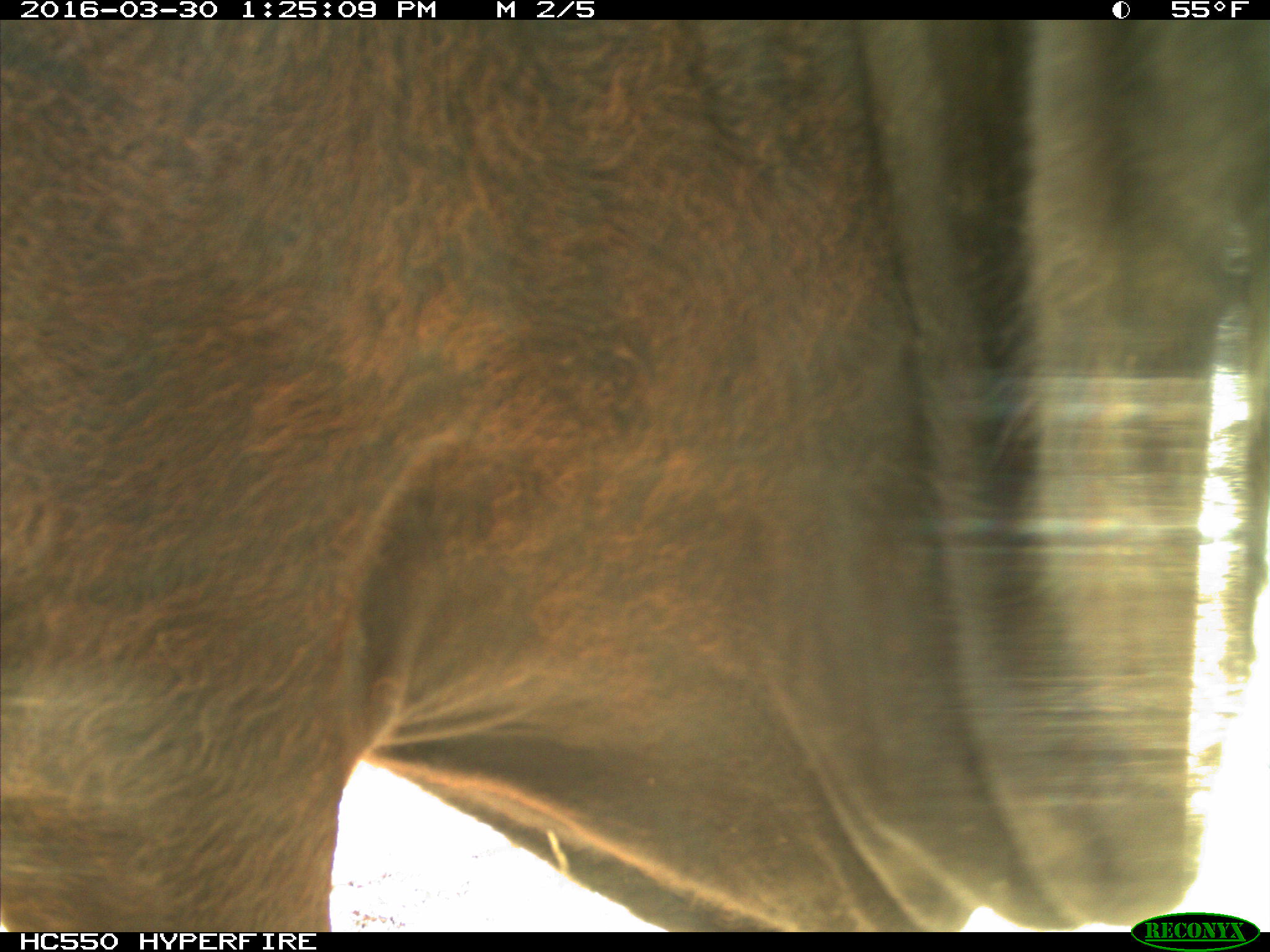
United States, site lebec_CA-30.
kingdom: Animalia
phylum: Chordata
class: Mammalia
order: Artiodactyla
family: Bovidae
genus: Bos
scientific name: Bos taurus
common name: domestic cow